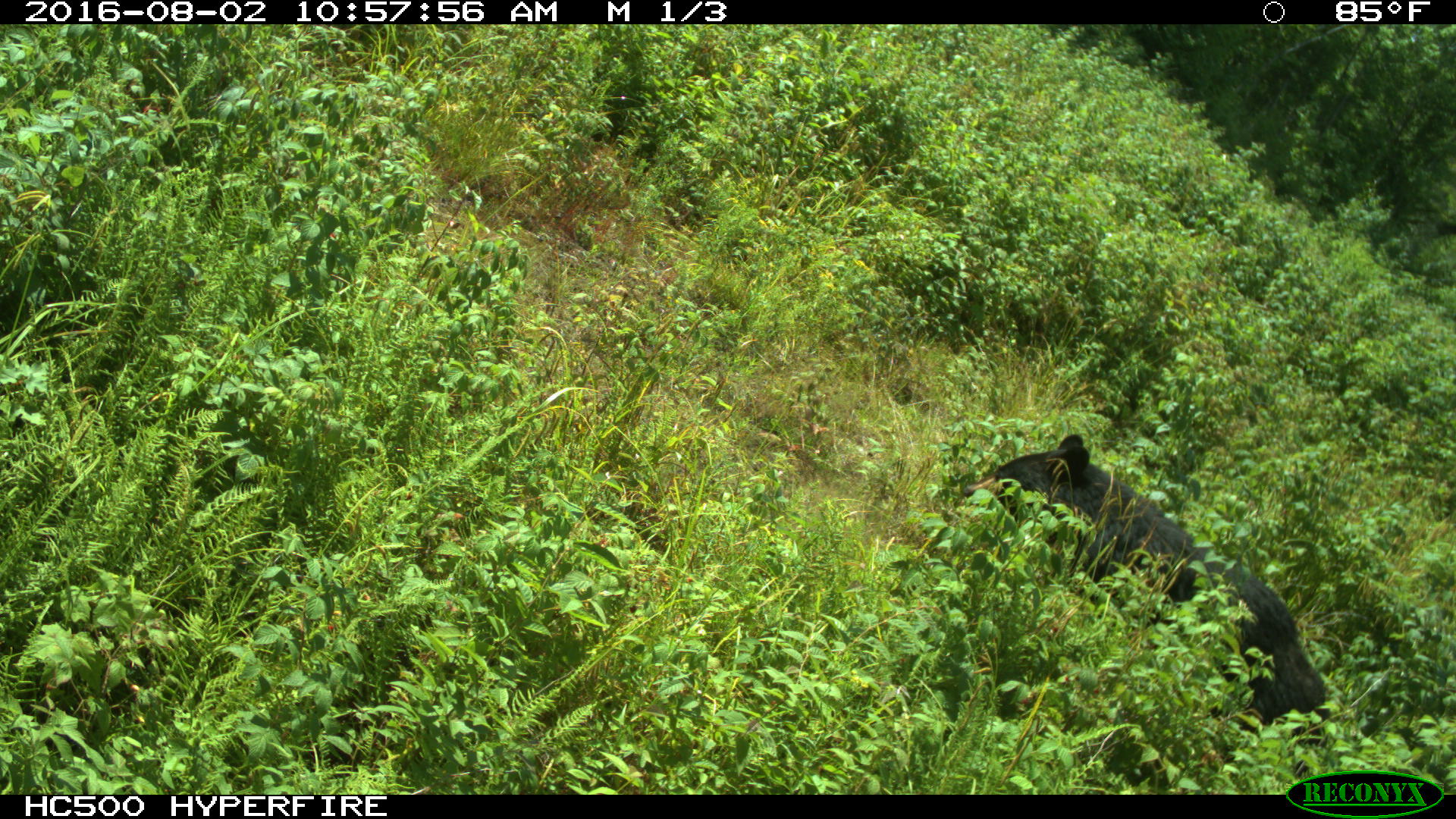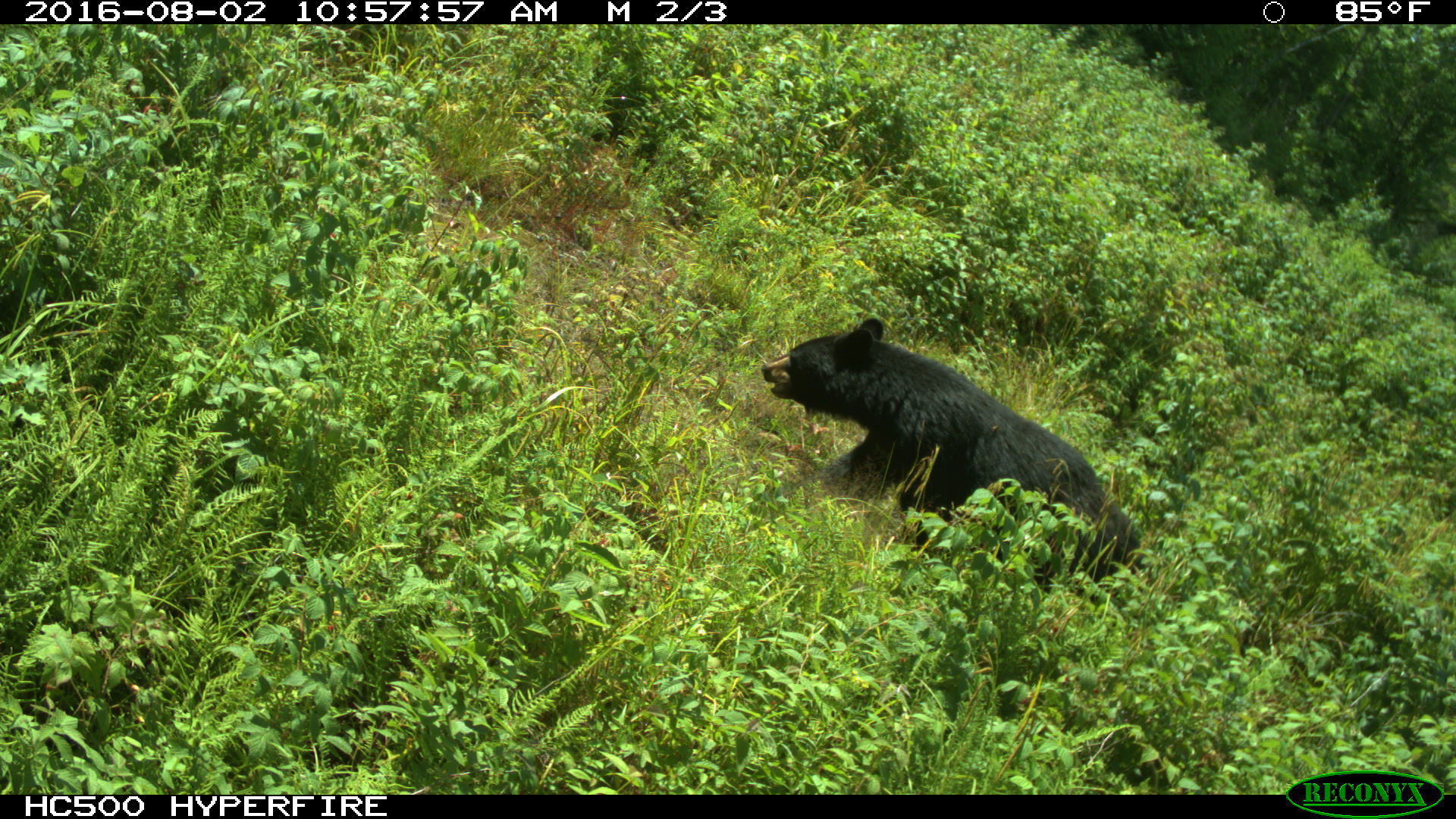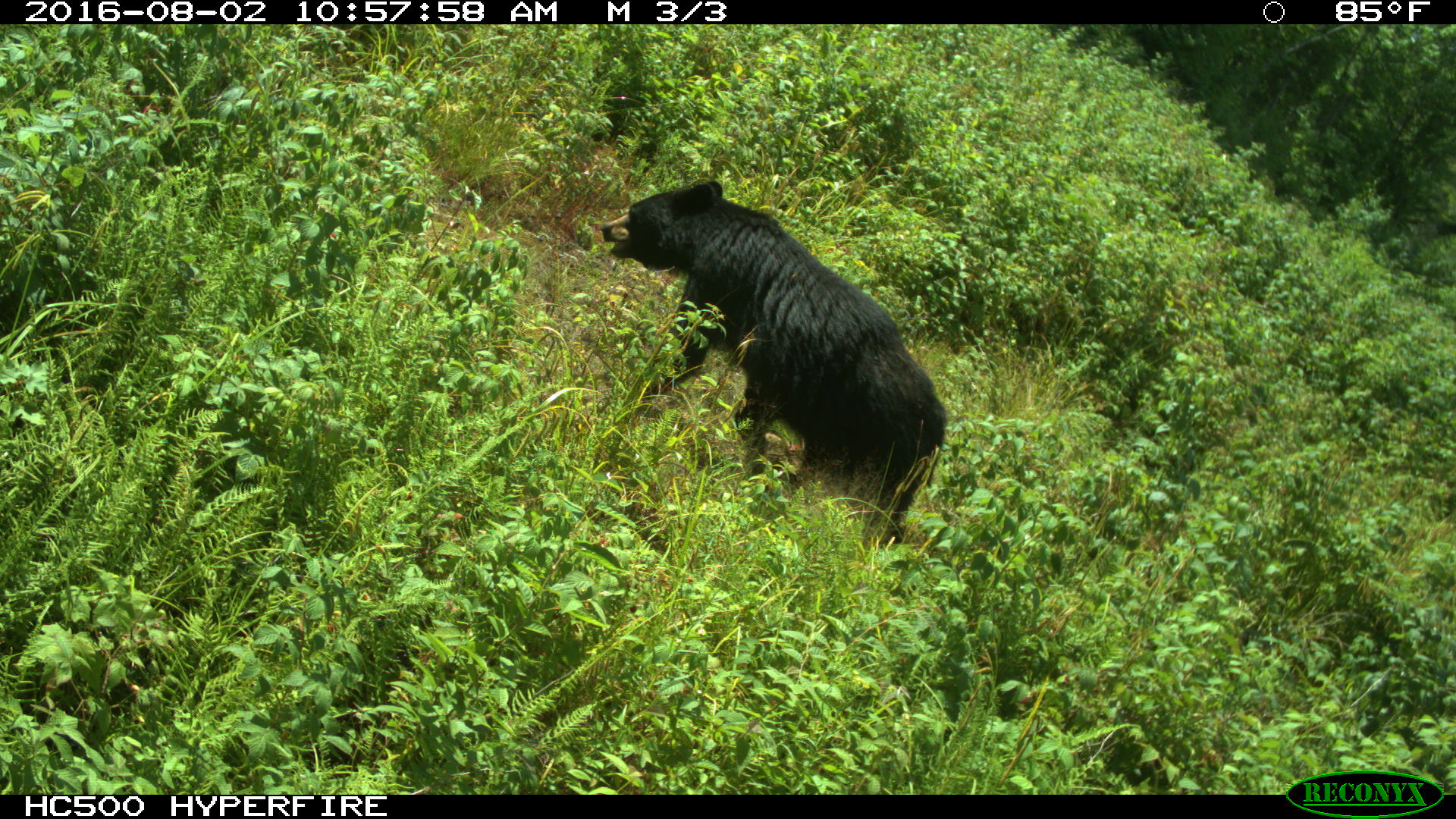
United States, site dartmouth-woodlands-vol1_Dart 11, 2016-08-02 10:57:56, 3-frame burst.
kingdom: Animalia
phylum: Chordata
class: Mammalia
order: Carnivora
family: Ursidae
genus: Ursus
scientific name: Ursus americanus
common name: black bear